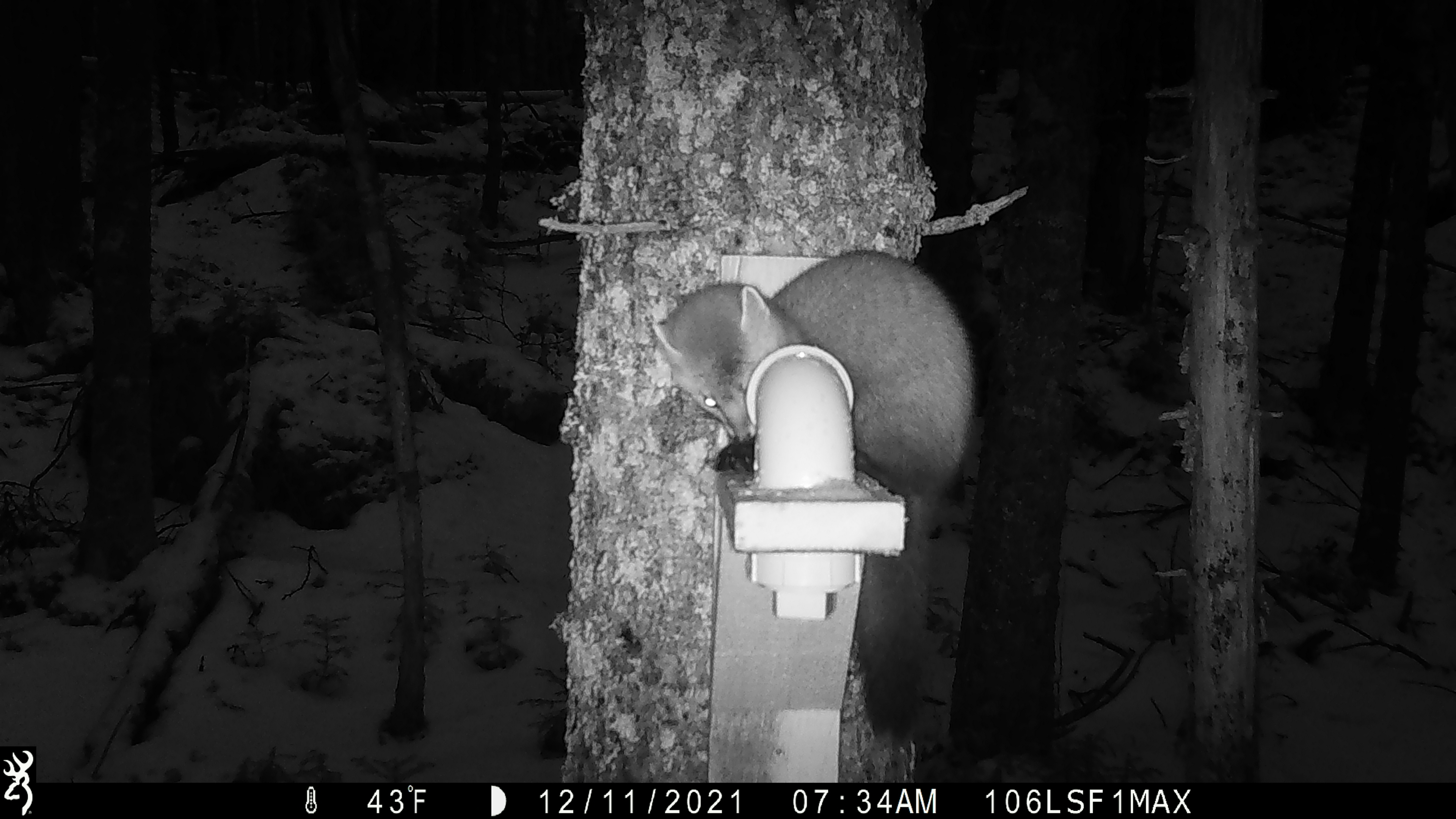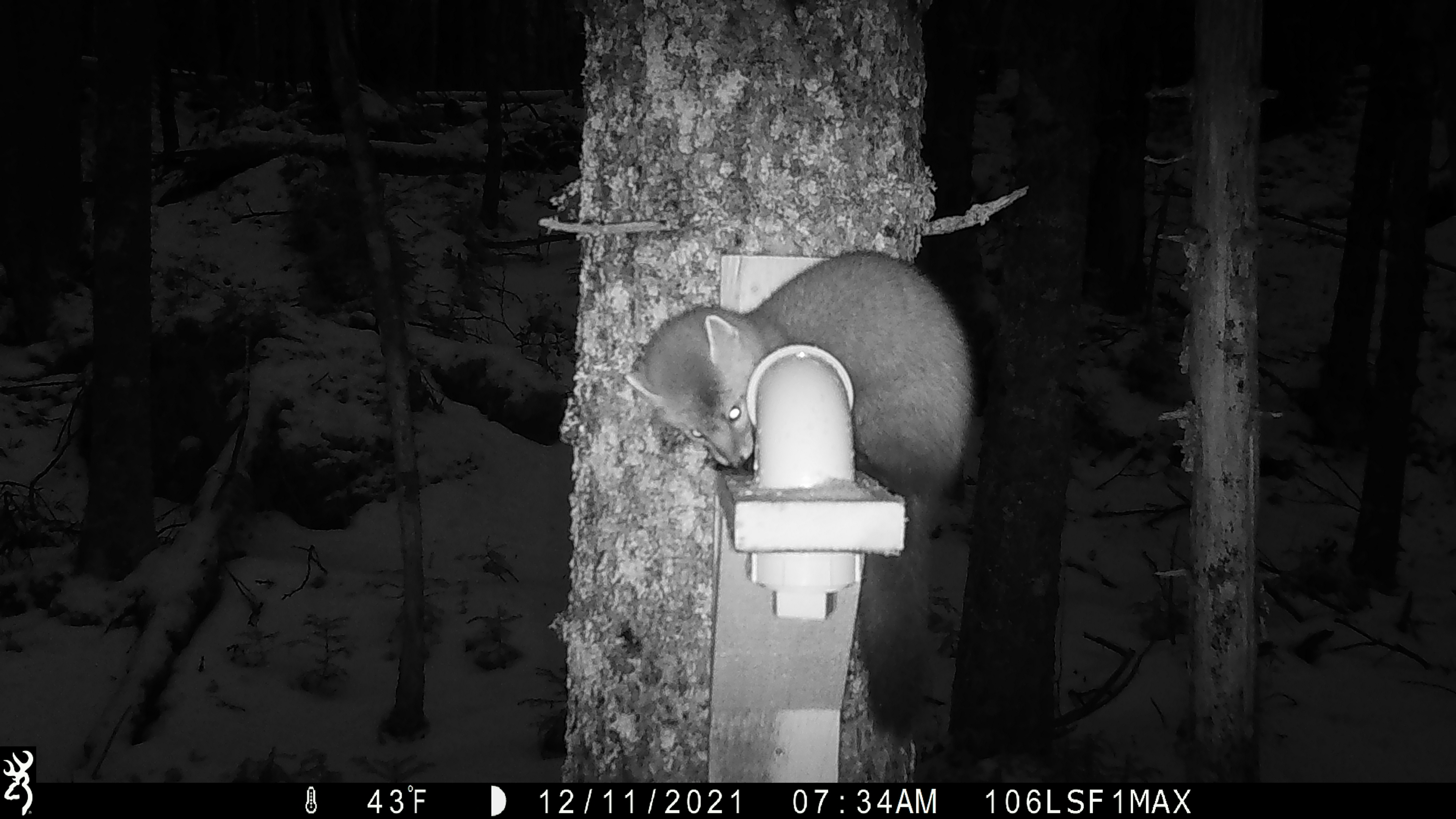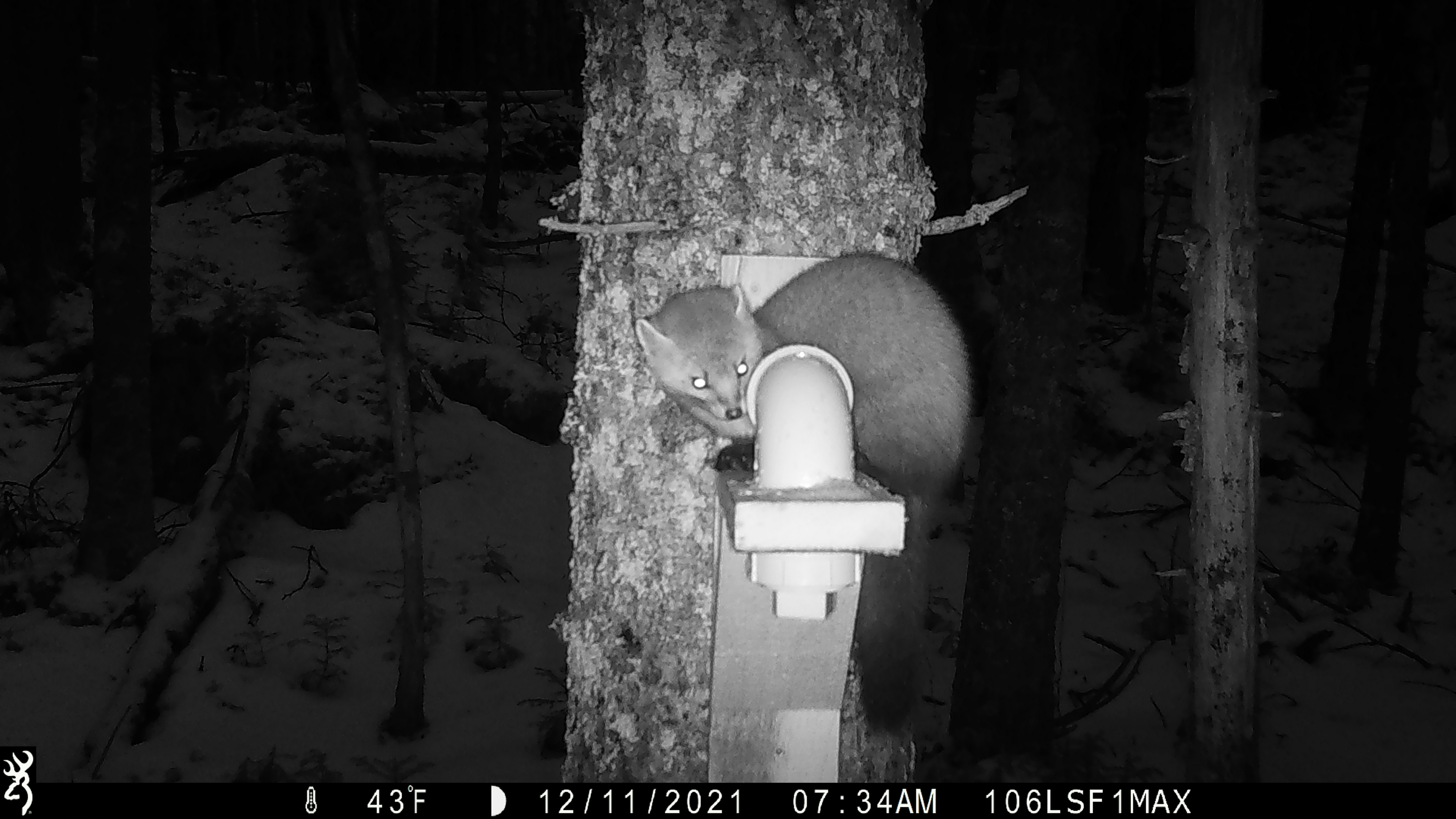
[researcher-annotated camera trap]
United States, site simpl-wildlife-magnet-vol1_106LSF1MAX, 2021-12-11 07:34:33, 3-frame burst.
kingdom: Animalia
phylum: Chordata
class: Mammalia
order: Carnivora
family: Mustelidae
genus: Martes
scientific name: Martes americana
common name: american marten